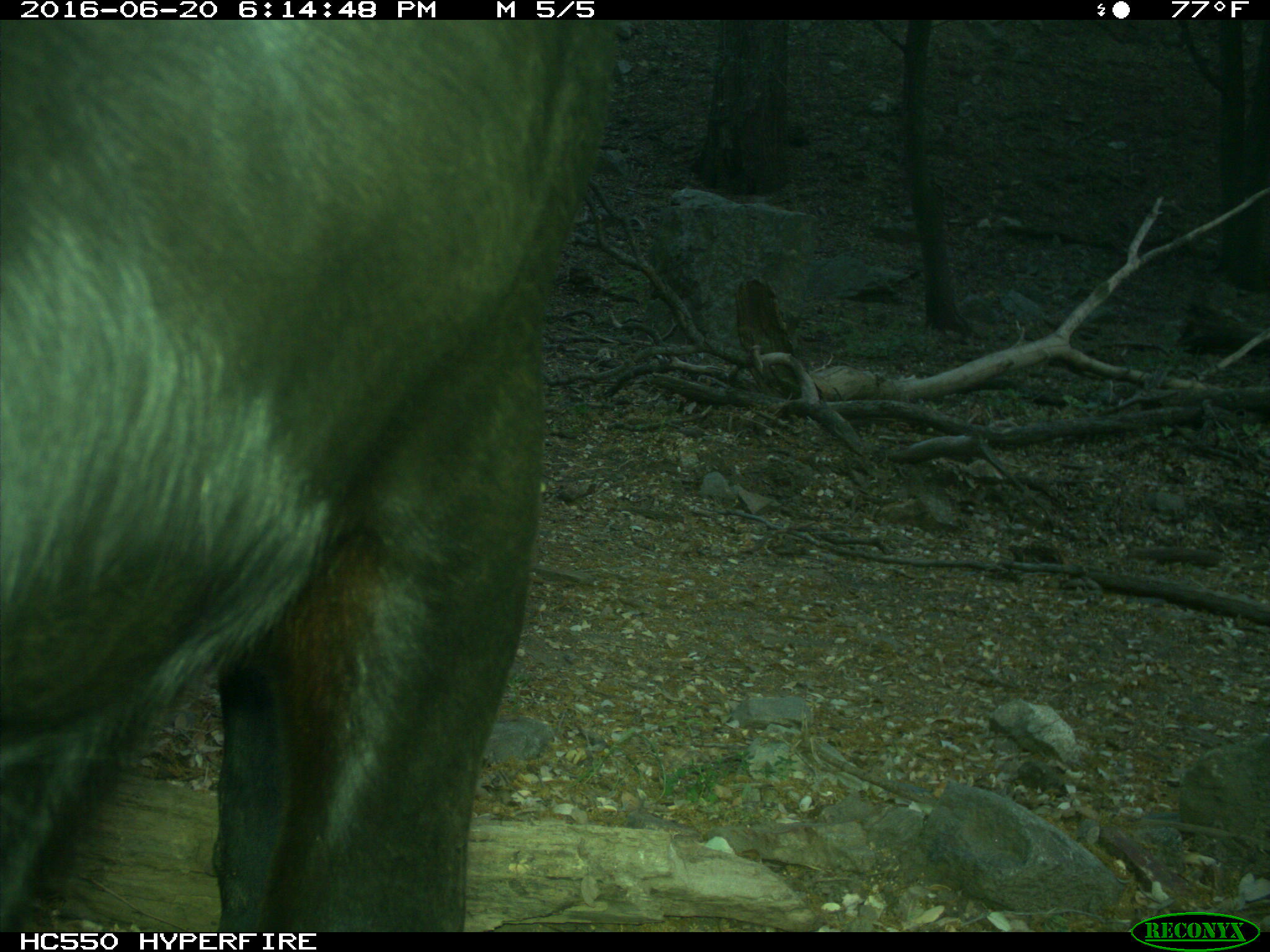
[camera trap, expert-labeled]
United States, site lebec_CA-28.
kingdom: Animalia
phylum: Chordata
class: Mammalia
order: Artiodactyla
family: Bovidae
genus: Bos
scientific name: Bos taurus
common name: domestic cow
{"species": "Bos taurus (domestic cow)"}